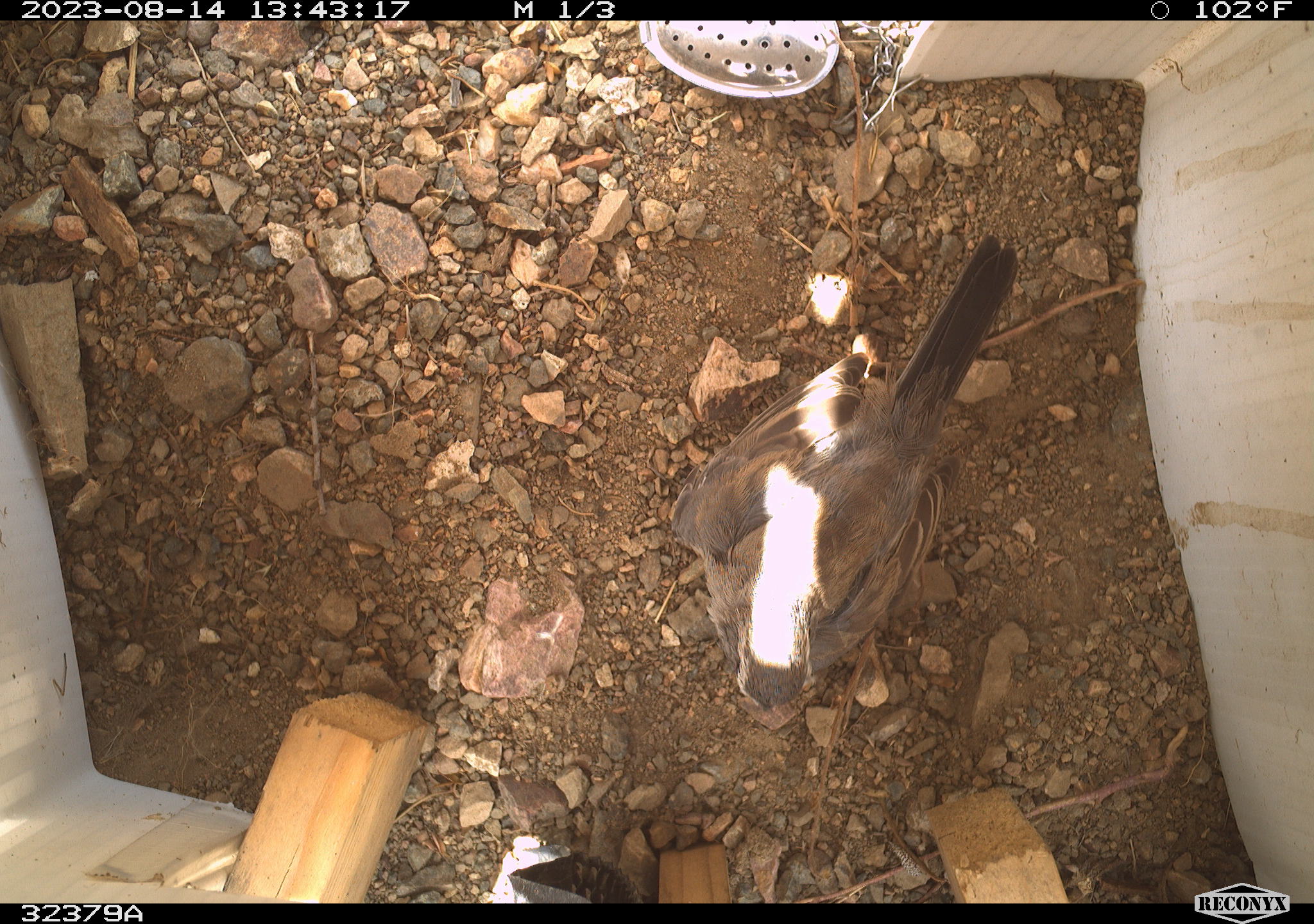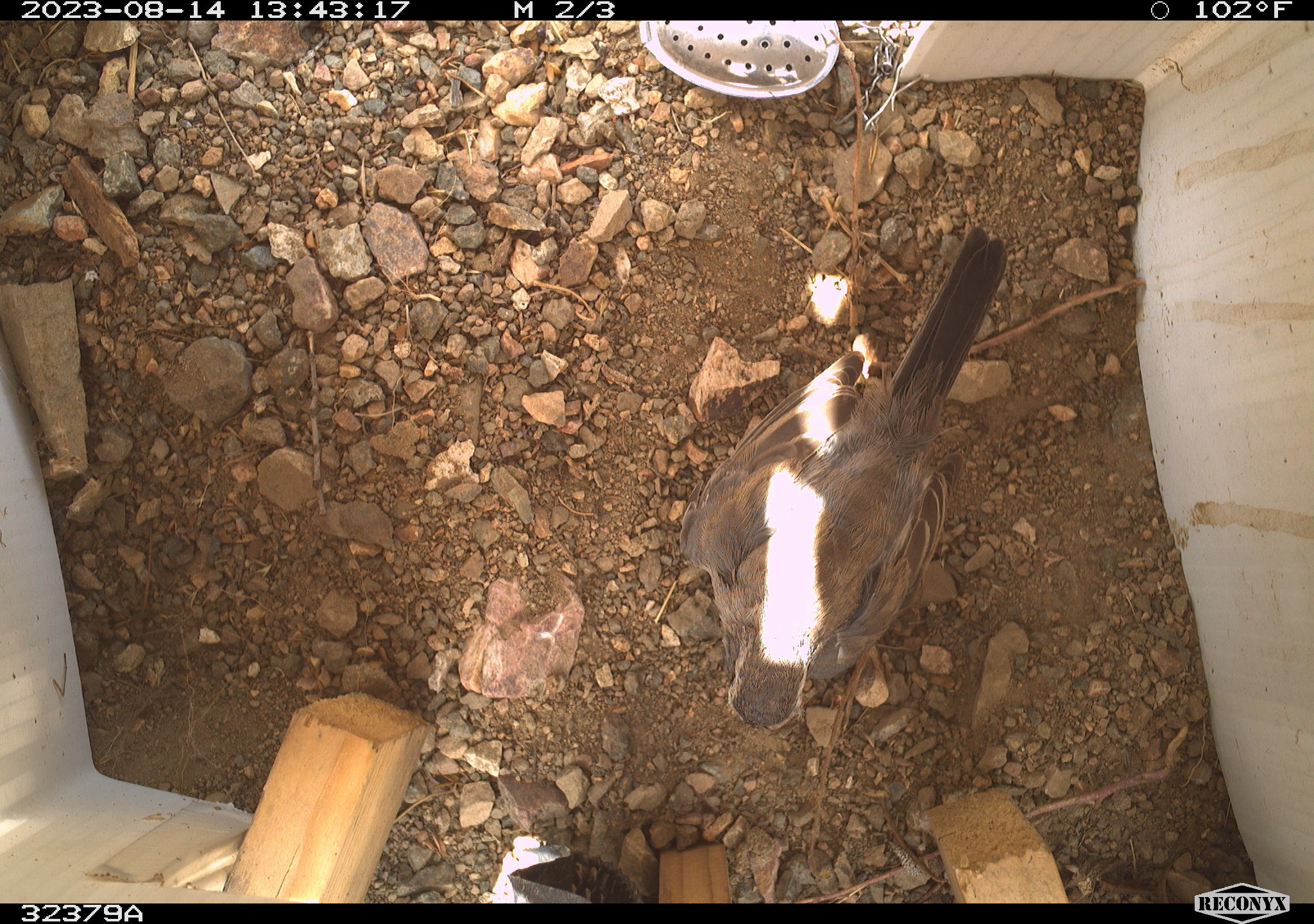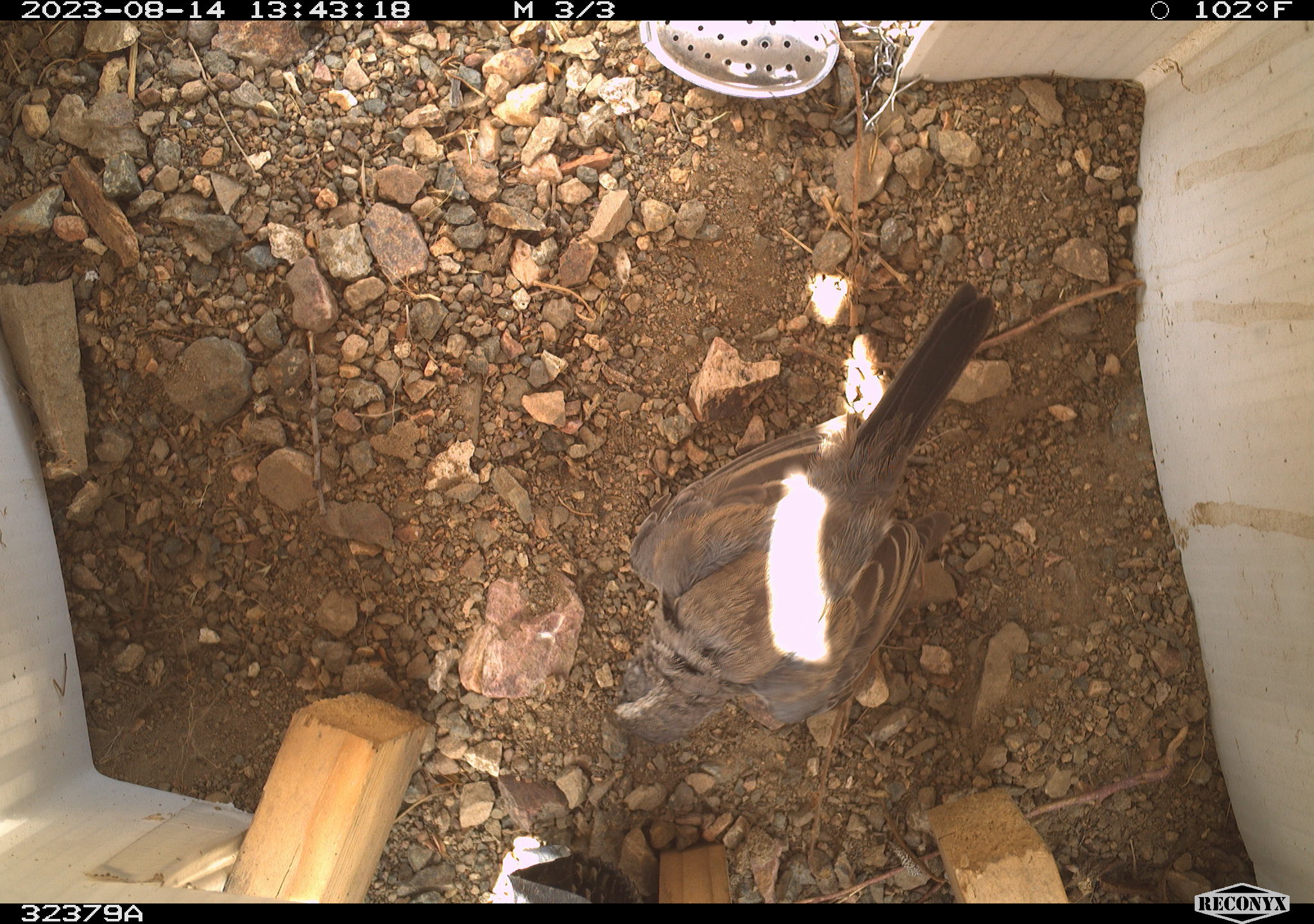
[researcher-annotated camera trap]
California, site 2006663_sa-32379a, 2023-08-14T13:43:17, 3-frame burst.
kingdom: Animalia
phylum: Chordata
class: Aves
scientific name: Aves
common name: bird